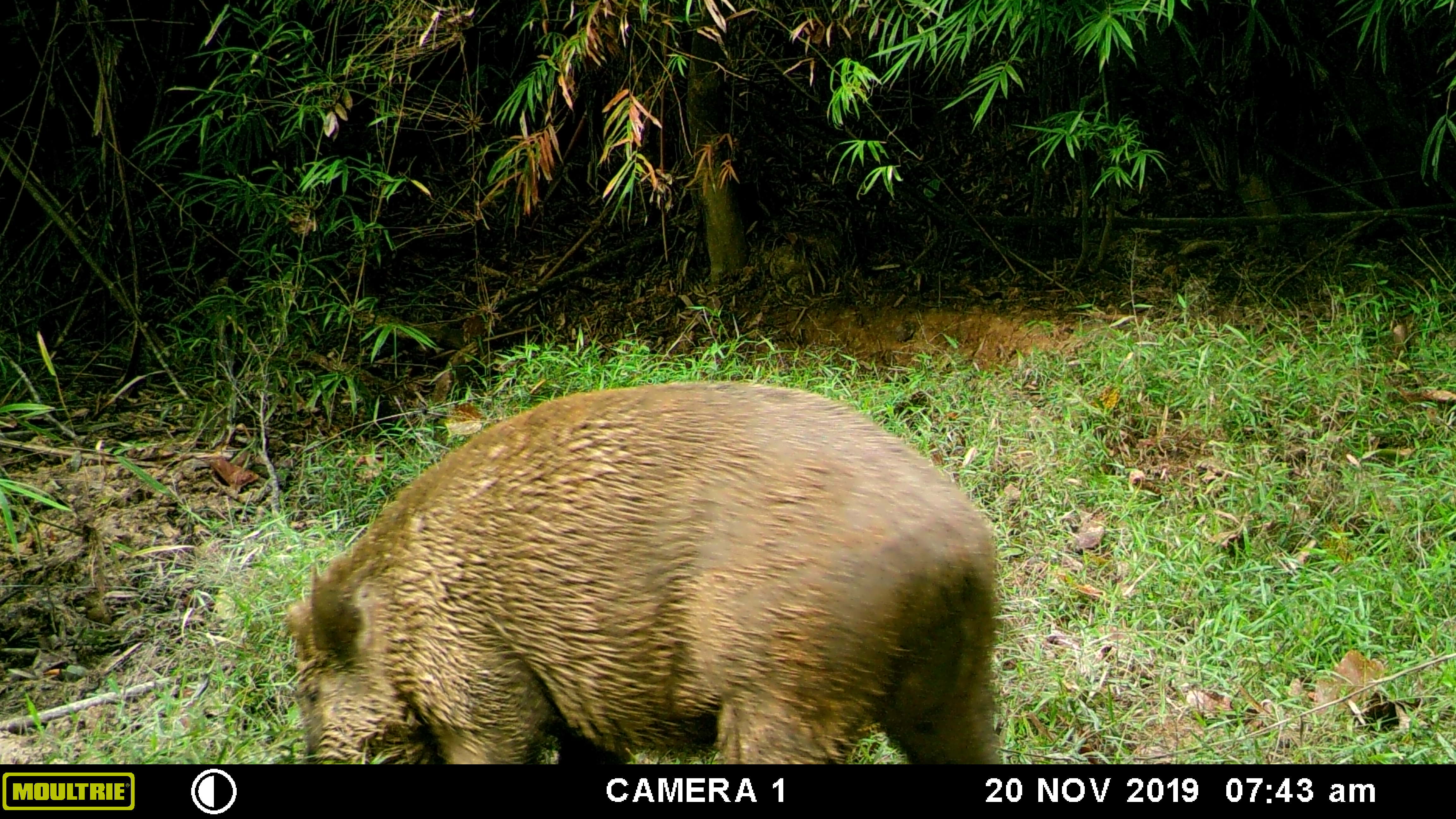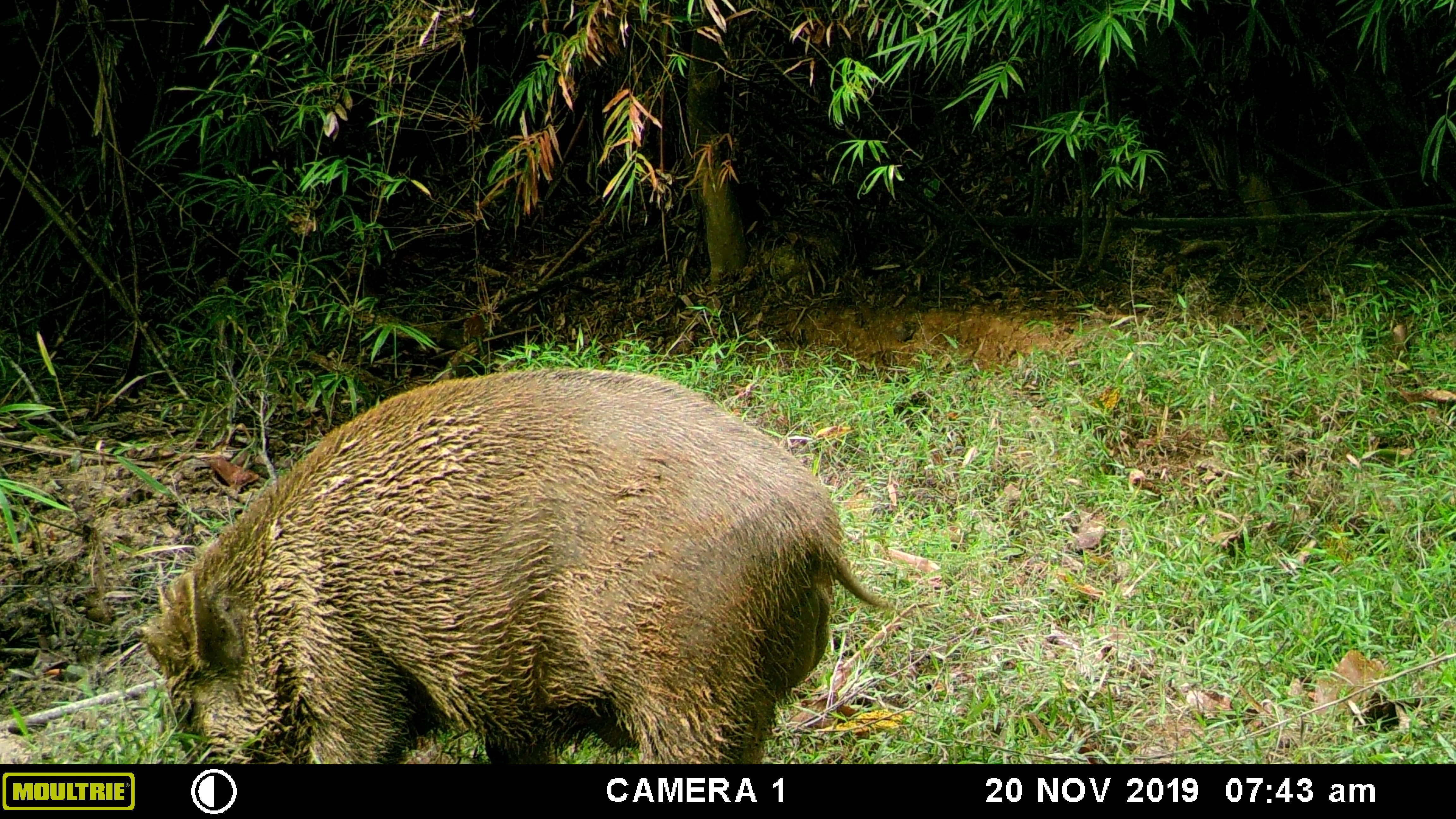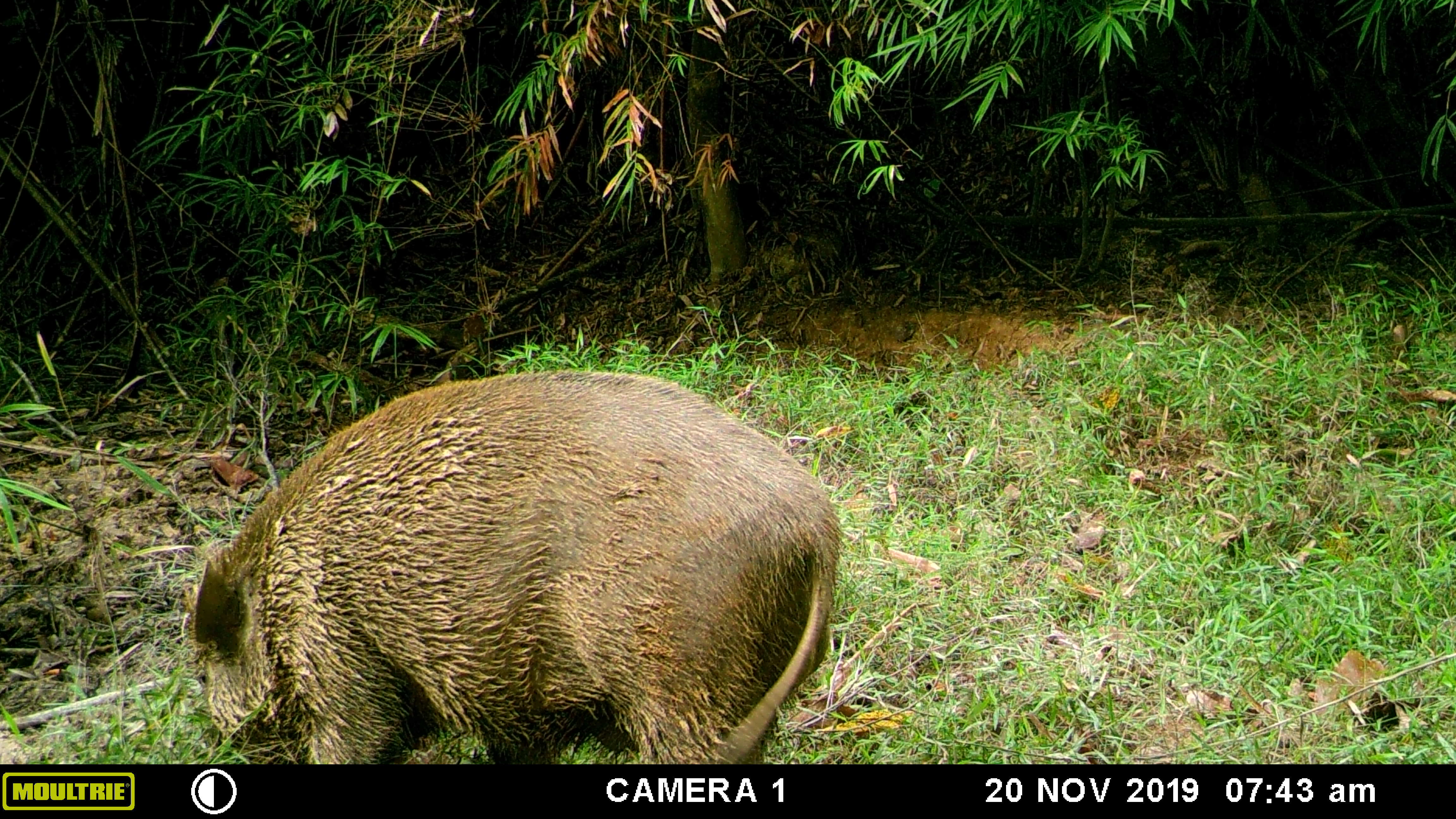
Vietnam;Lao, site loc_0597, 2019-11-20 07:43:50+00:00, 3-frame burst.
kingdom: Animalia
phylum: Chordata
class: Mammalia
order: Artiodactyla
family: Suidae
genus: Sus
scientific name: Sus scrofa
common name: eurasian wild pig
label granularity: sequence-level